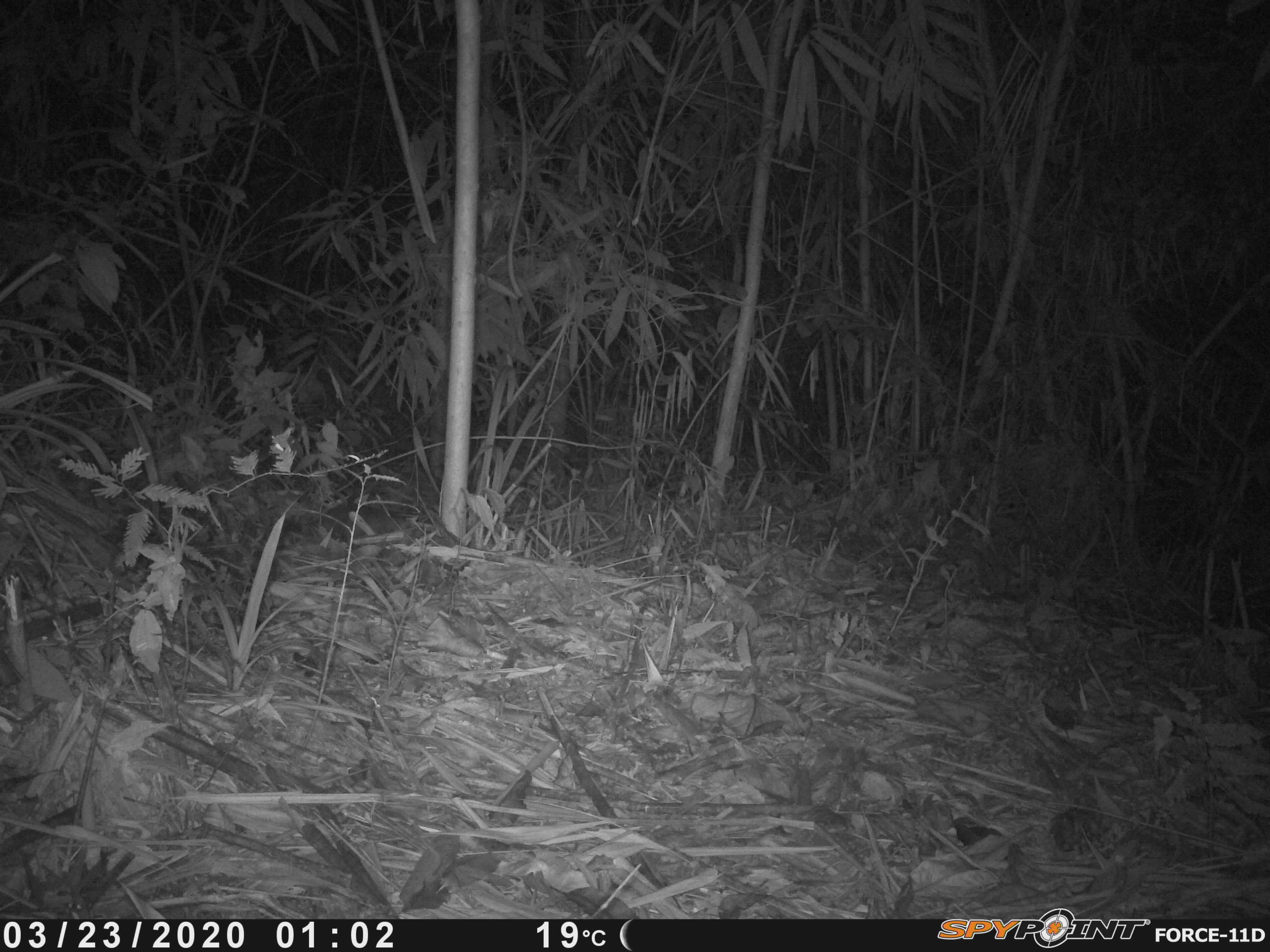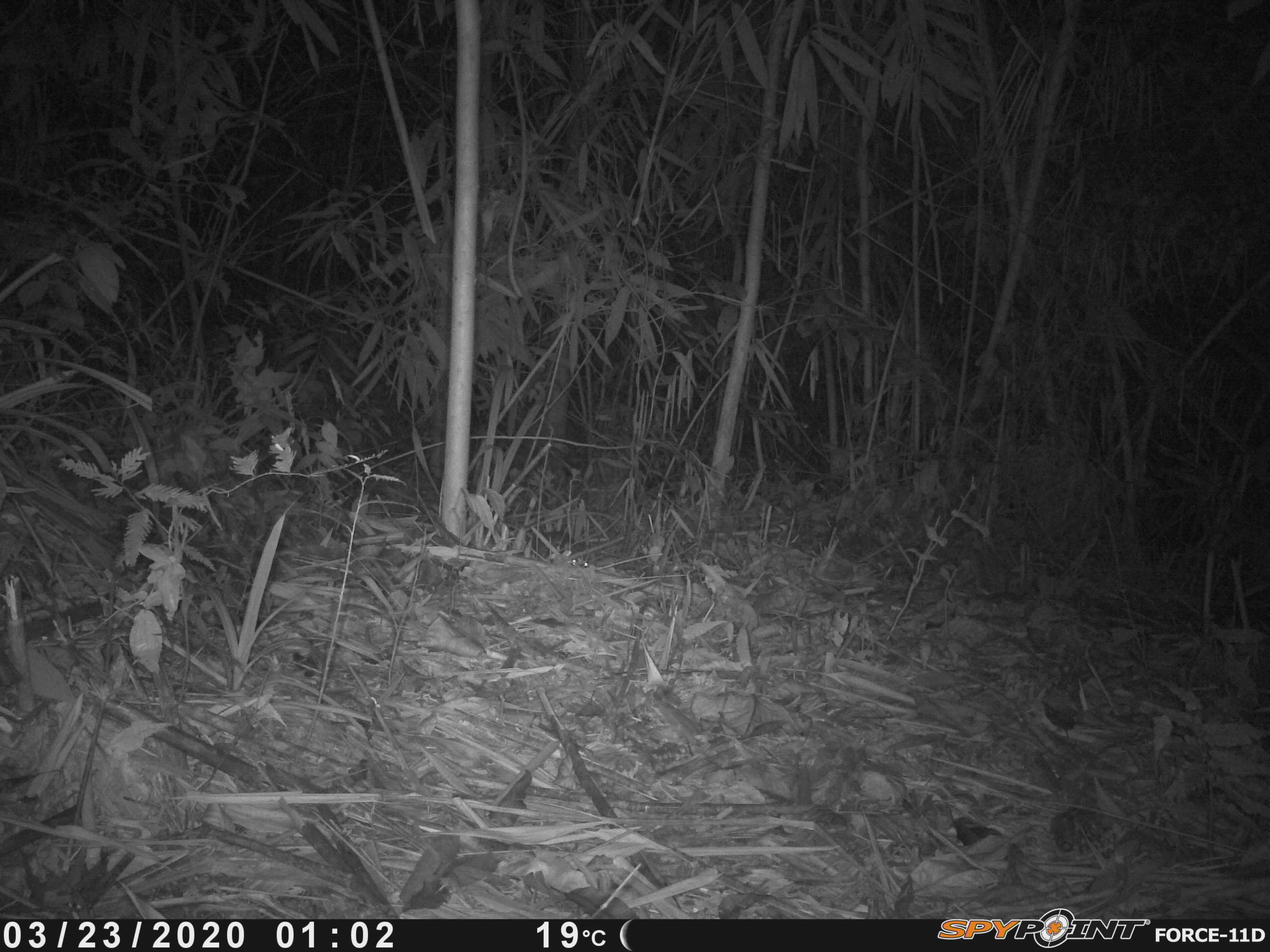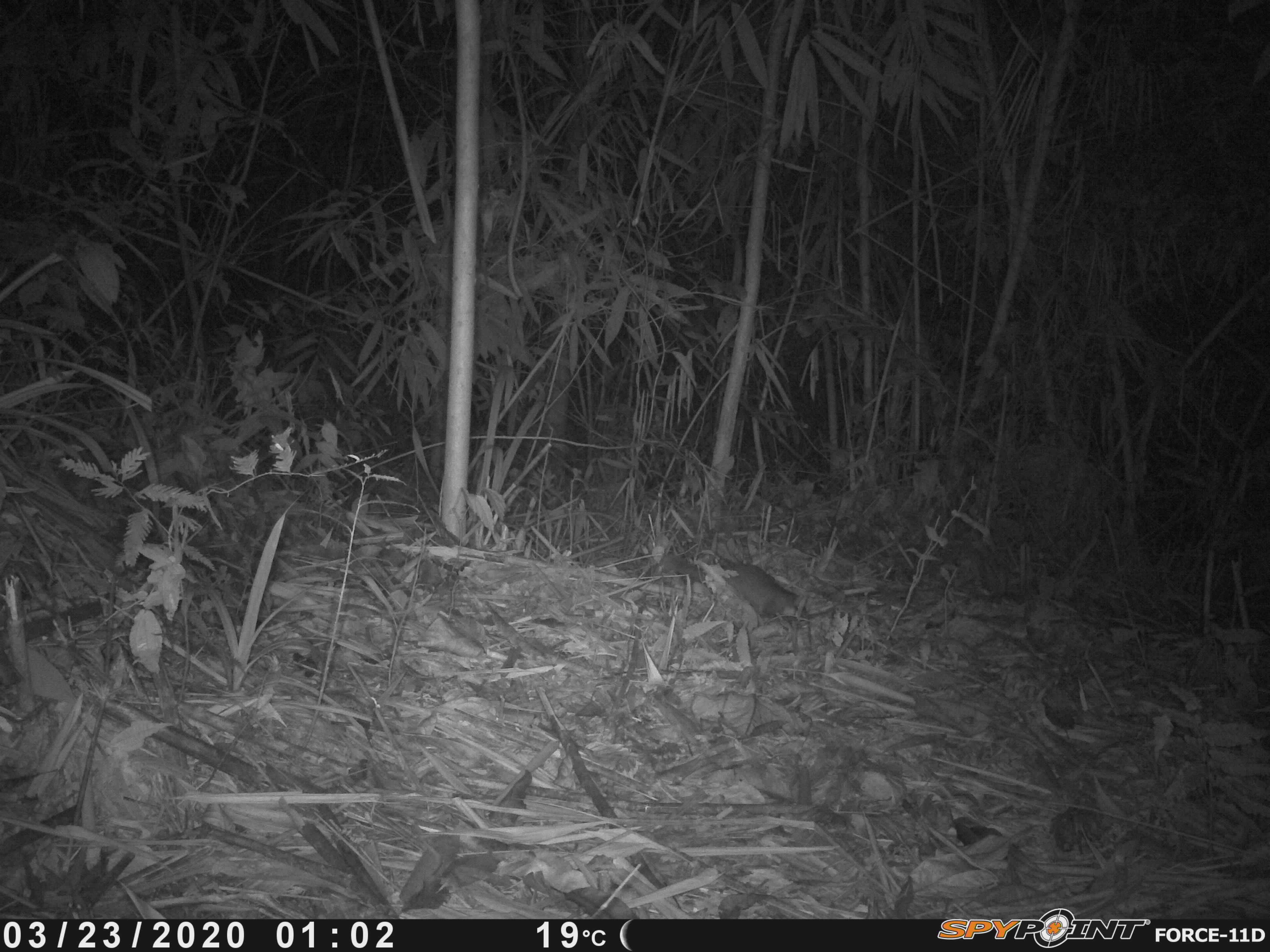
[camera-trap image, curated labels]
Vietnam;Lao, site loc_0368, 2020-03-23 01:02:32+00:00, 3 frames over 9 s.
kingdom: Animalia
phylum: Chordata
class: Mammalia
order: Carnivora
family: Mustelidae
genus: Melogale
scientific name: Melogale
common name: ferret badger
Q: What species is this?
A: Ferret badger (Melogale).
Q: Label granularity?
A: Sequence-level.